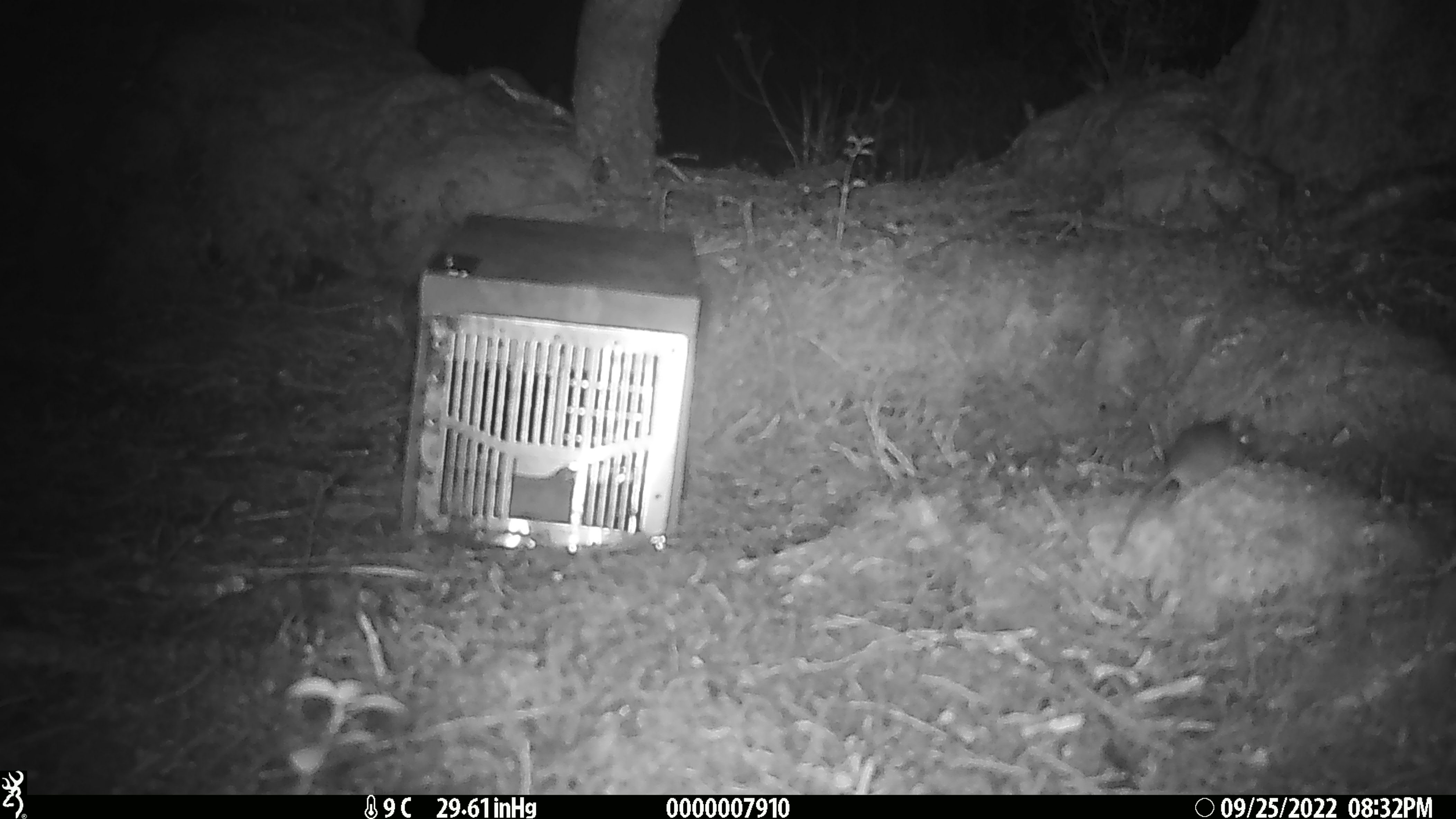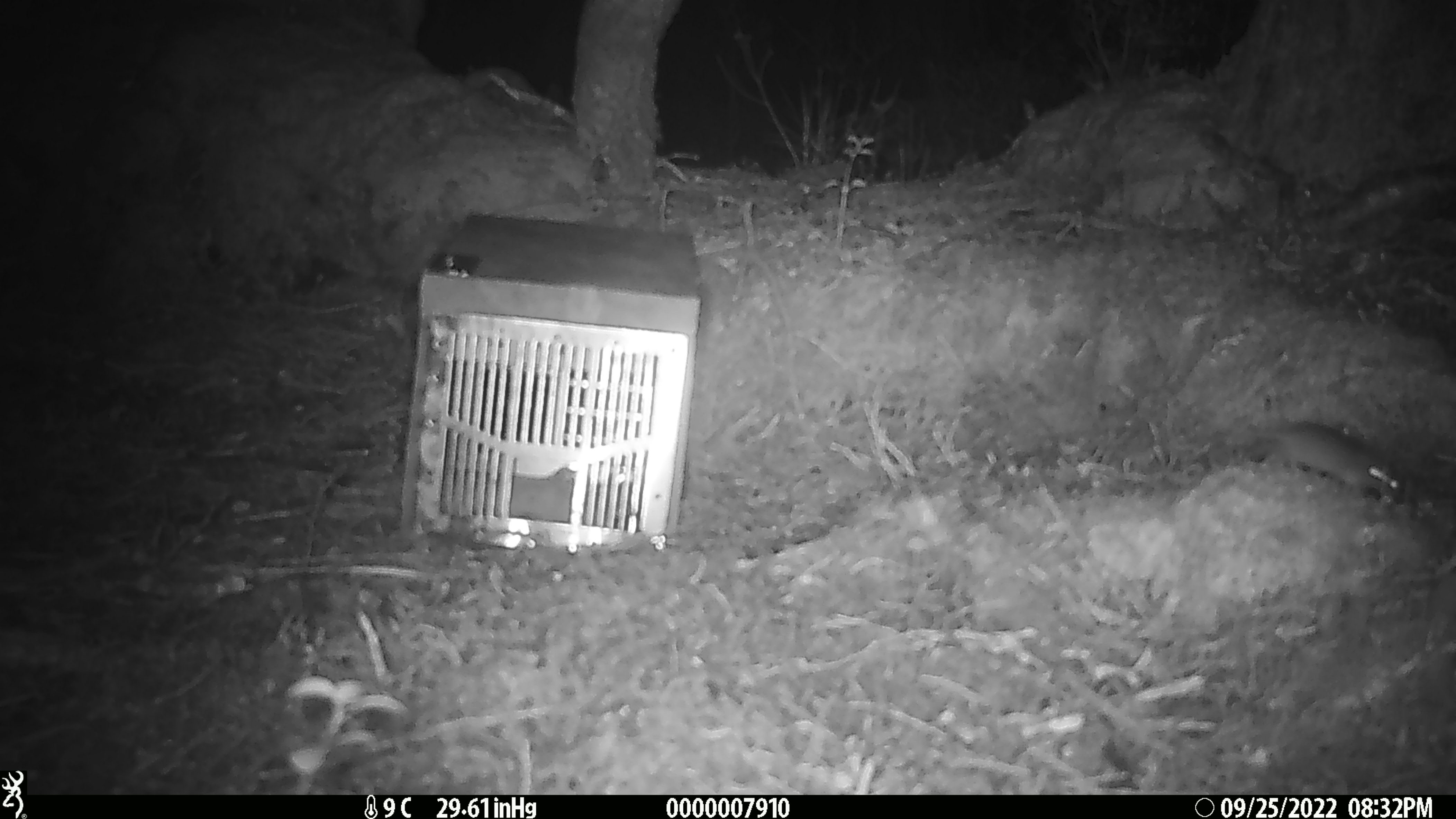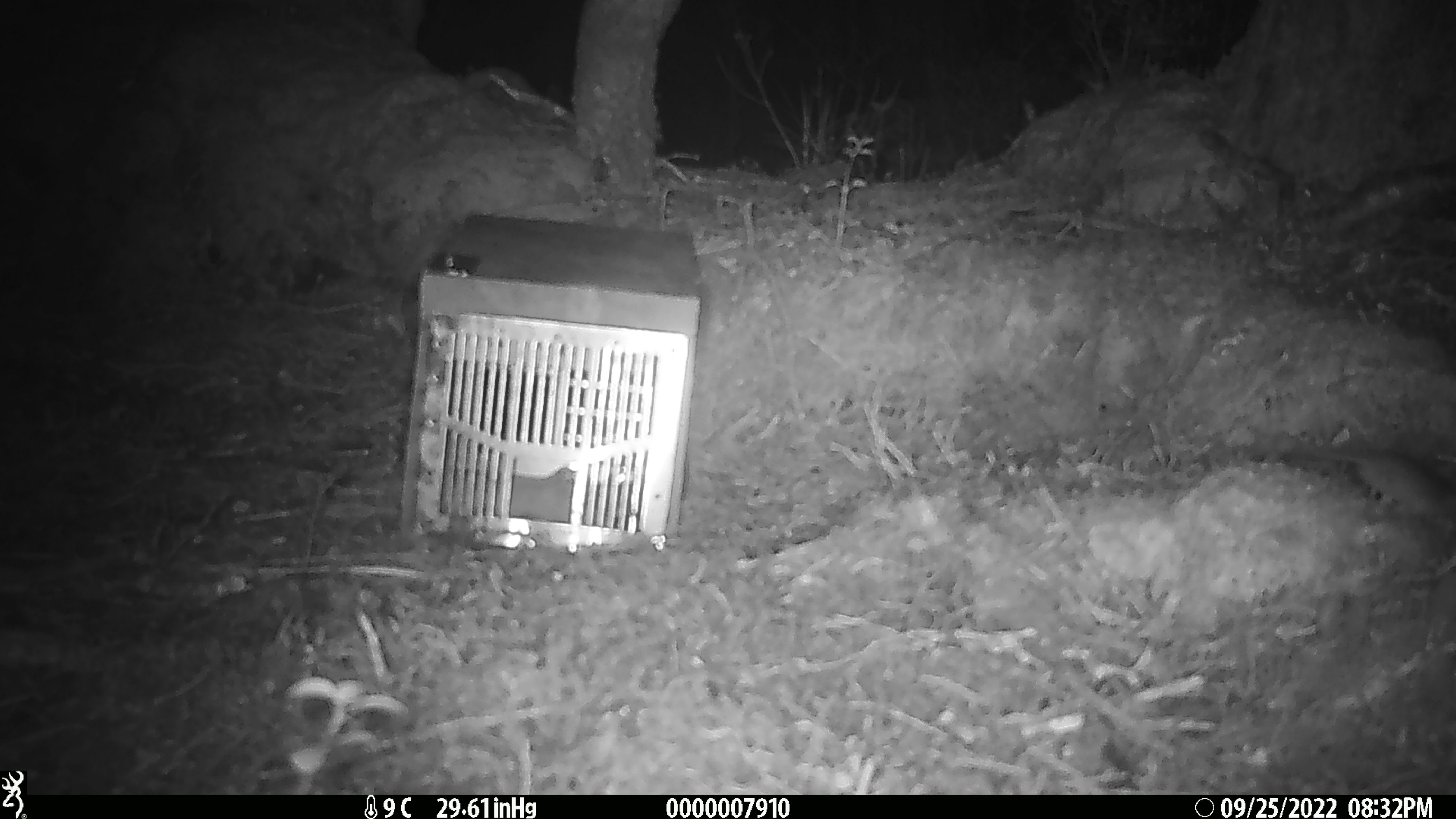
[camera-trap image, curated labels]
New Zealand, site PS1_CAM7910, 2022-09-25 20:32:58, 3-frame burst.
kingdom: Animalia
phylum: Chordata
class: Mammalia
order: Rodentia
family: Muridae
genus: Mus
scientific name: Mus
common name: mouse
Mouse (Mus).